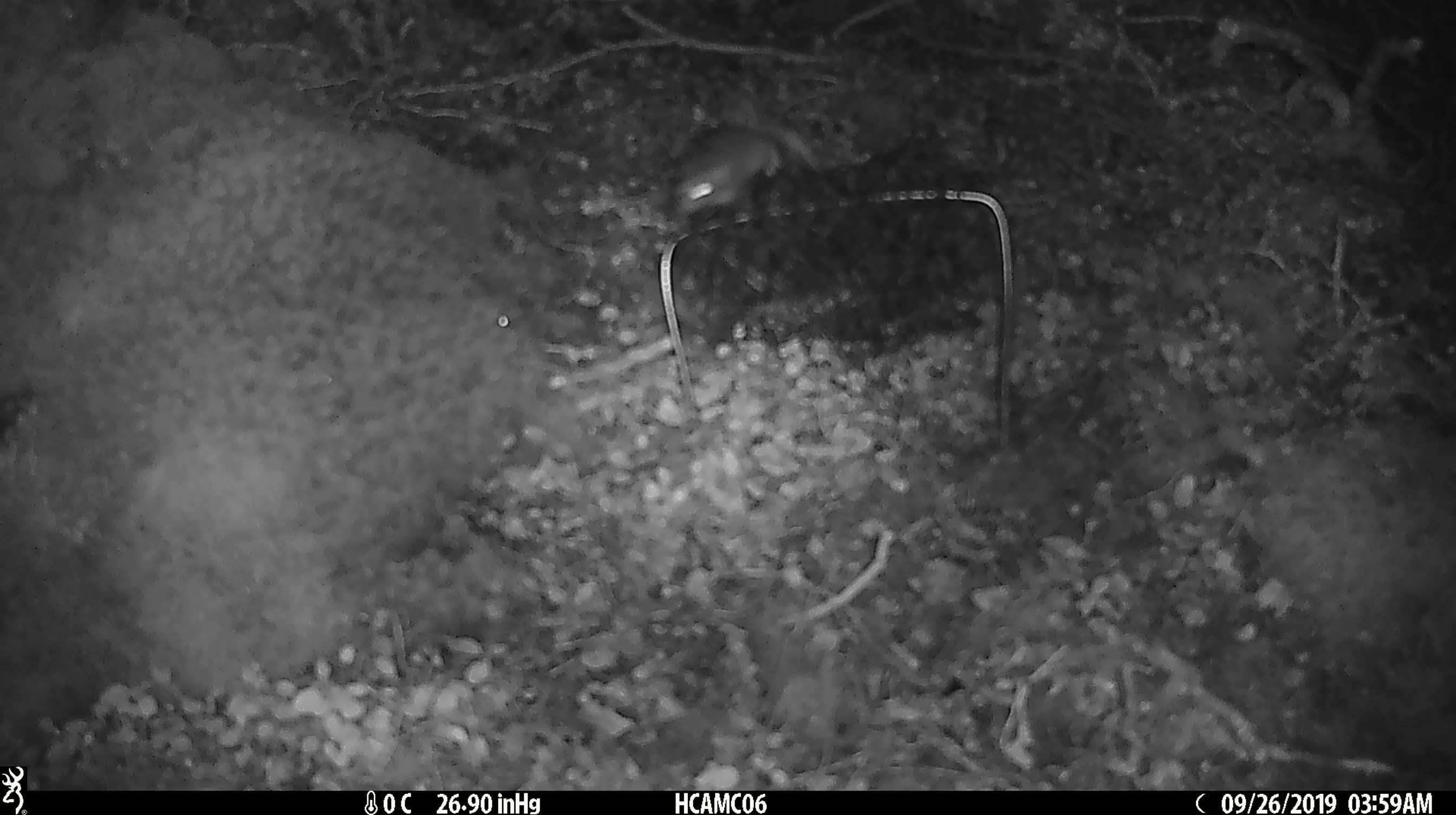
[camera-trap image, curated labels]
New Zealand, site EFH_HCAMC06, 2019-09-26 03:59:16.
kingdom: Animalia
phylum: Chordata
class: Mammalia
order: Rodentia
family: Muridae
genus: Mus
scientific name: Mus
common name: mouse